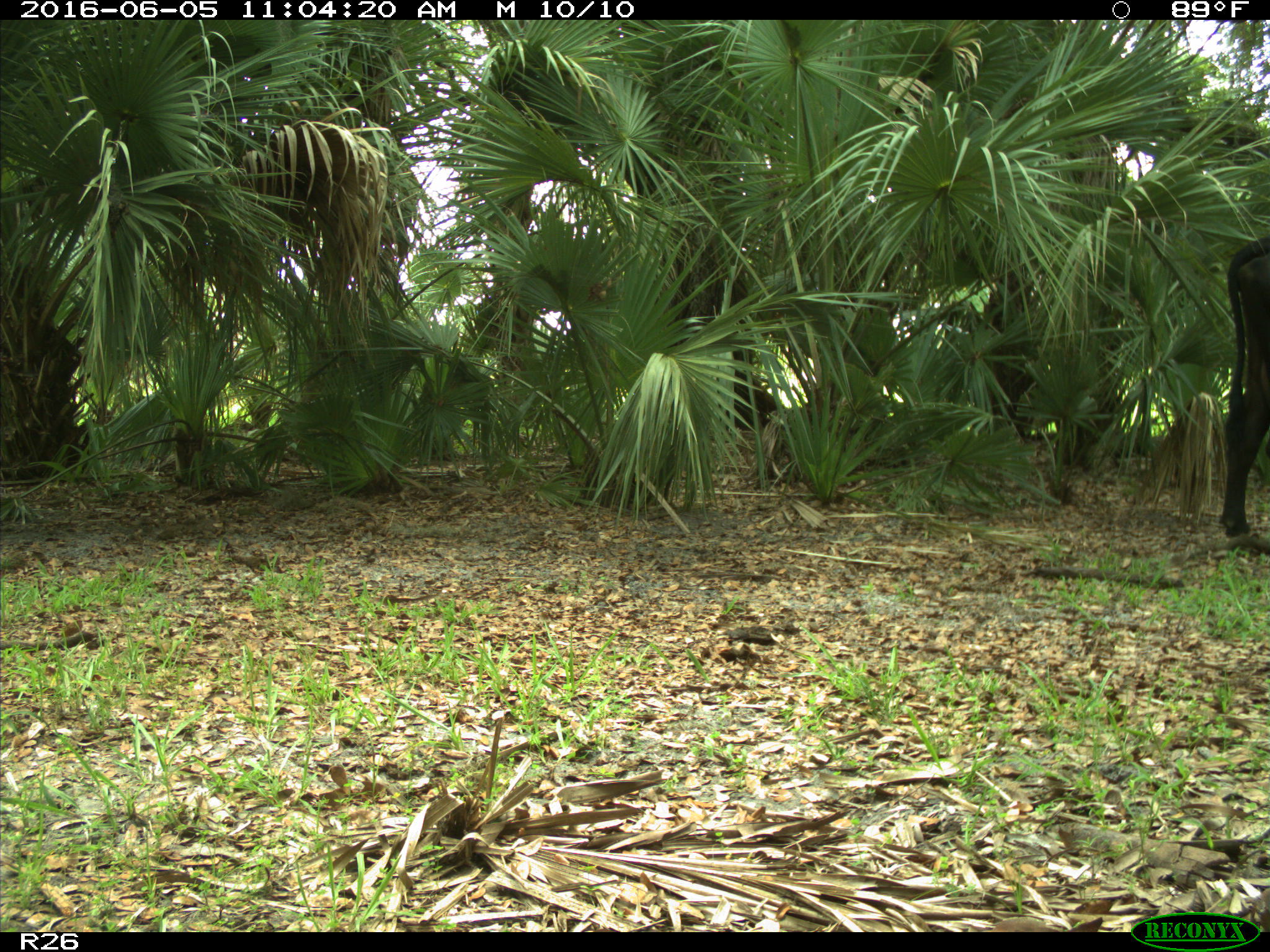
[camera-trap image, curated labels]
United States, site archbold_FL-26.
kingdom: Animalia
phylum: Chordata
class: Mammalia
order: Artiodactyla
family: Bovidae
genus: Bos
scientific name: Bos taurus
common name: domestic cow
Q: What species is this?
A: Bos taurus (domestic cow).